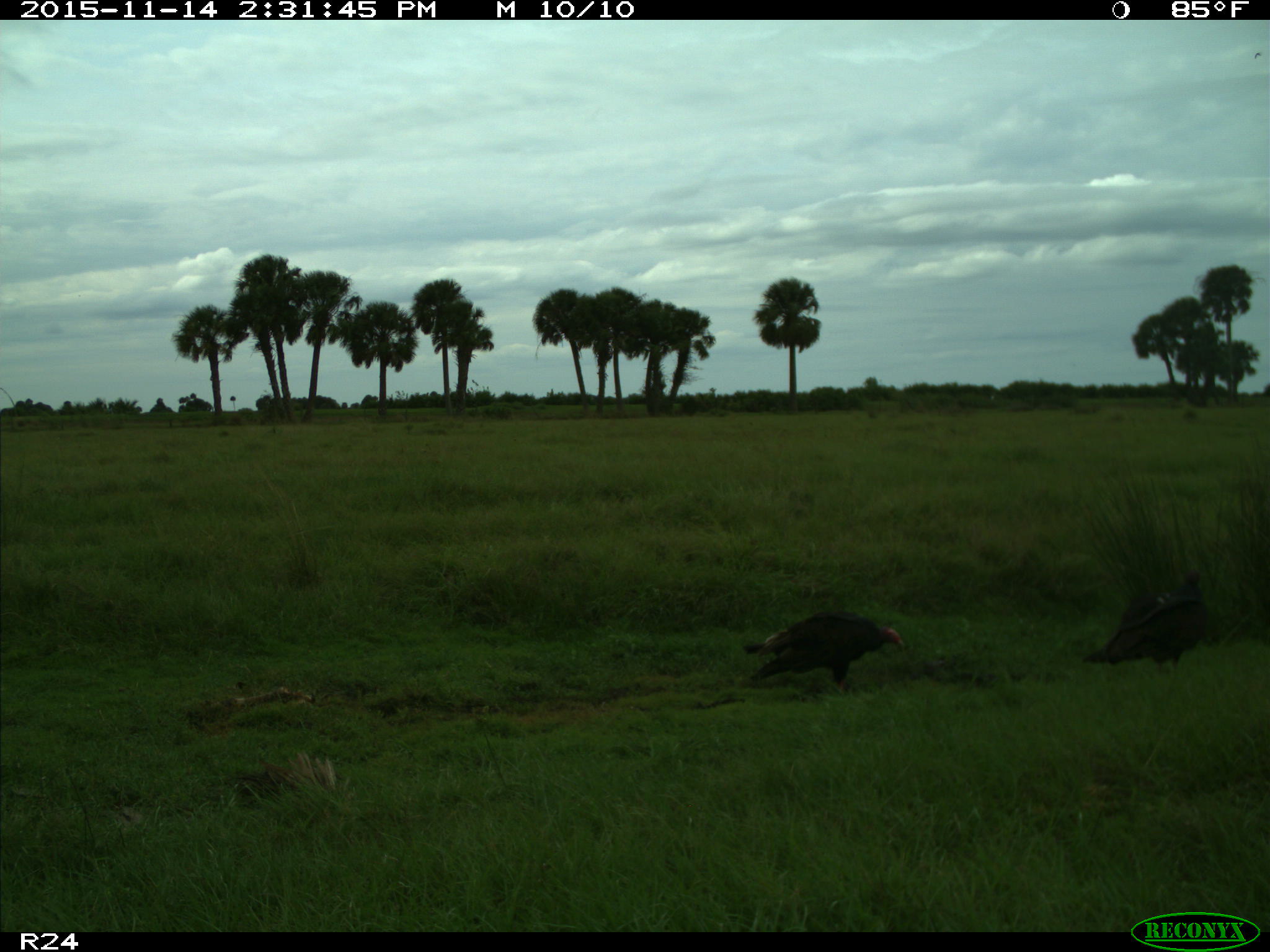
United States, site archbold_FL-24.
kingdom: Animalia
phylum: Chordata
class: Aves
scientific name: Aves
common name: birds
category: unidentified bird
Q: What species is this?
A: Unidentified bird (birds) (Aves).